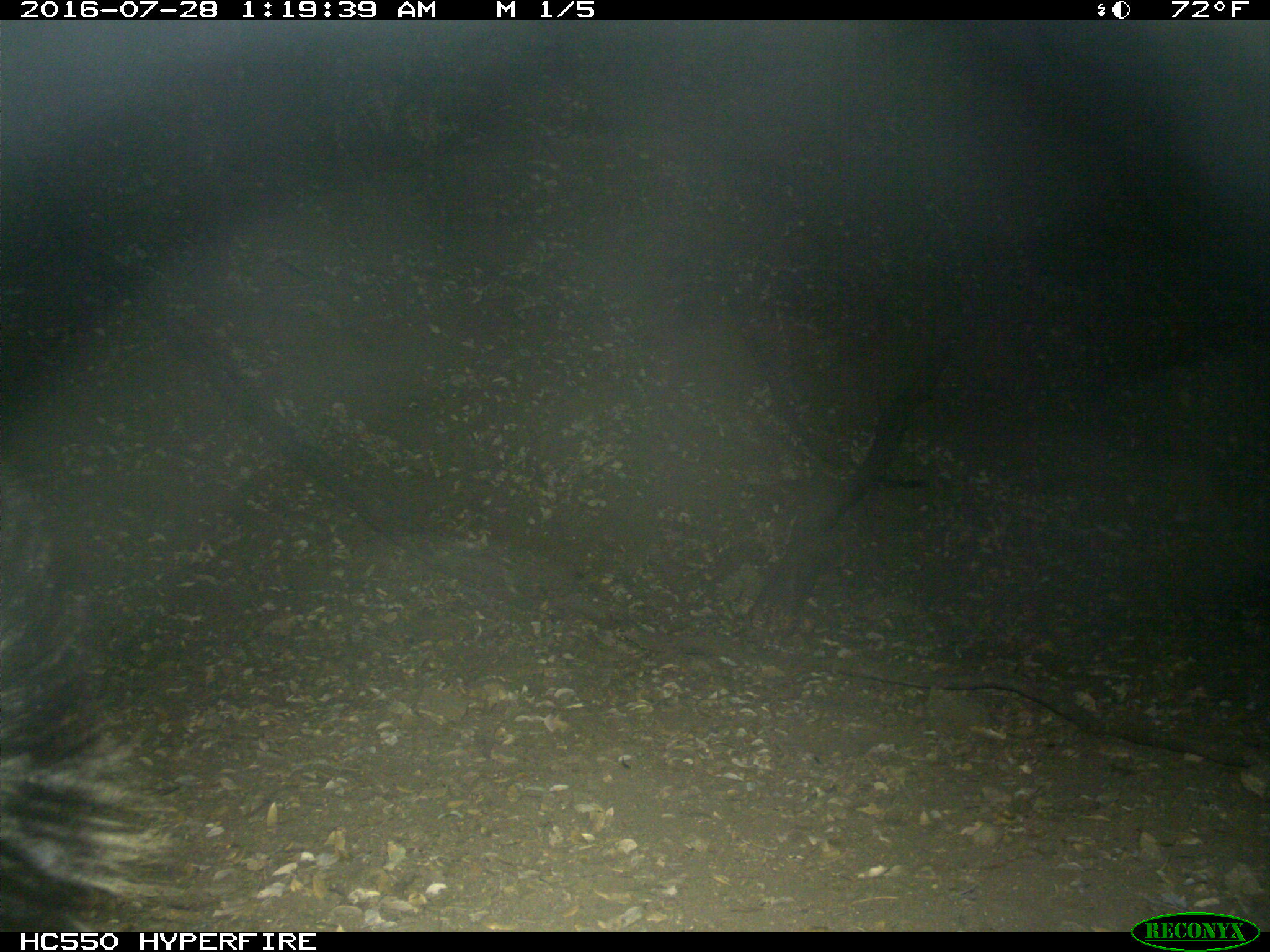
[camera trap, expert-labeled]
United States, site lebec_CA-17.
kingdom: Animalia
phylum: Chordata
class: Mammalia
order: Carnivora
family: Mephitidae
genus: Mephitis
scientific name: Mephitis mephitis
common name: striped skunk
Mephitis mephitis (striped skunk).